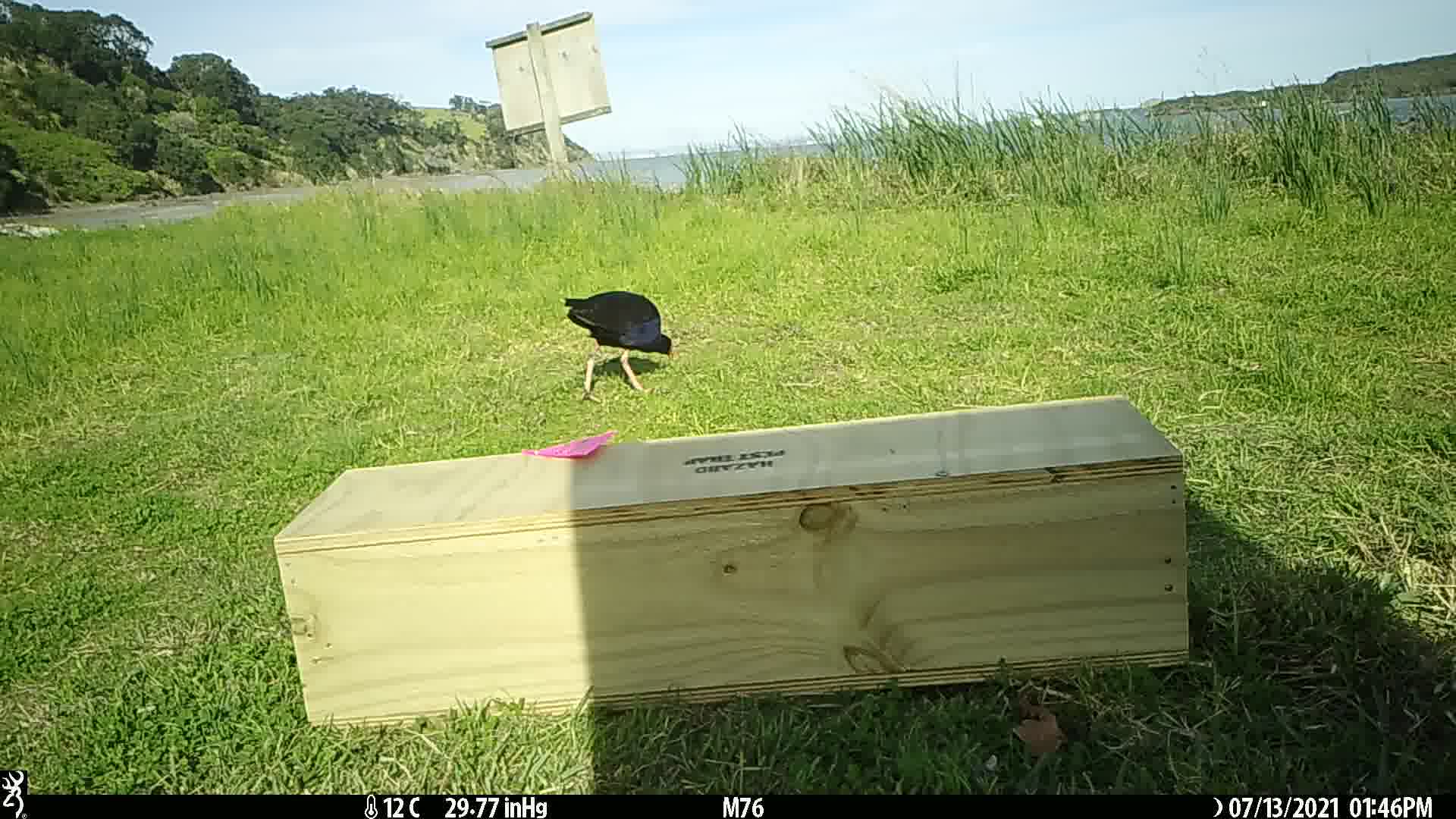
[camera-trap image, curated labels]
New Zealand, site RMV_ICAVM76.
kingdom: Animalia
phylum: Chordata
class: Aves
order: Gruiformes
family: Rallidae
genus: Porphyrio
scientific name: Porphyrio melanotus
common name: australasian swamphen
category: pukeko